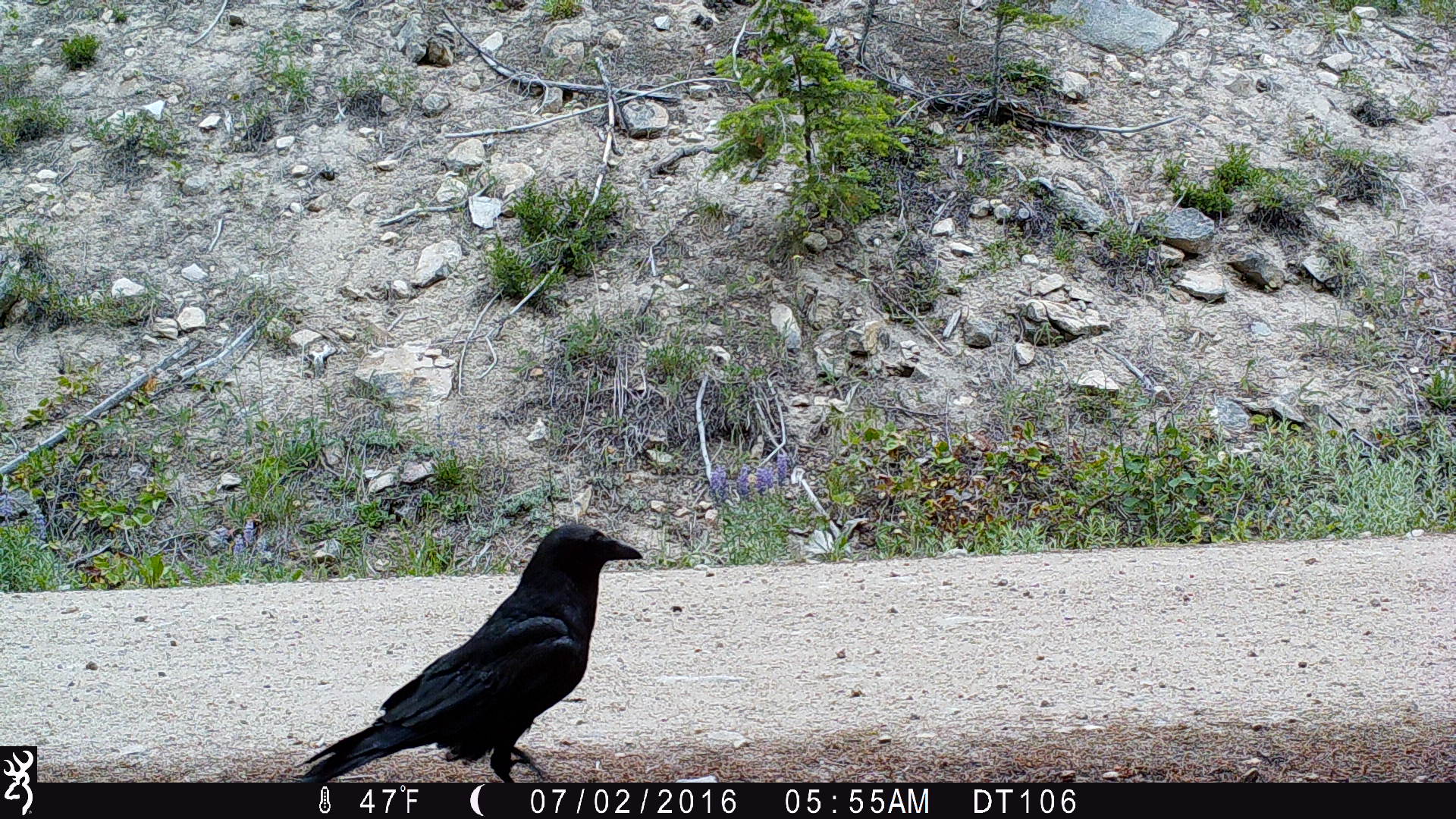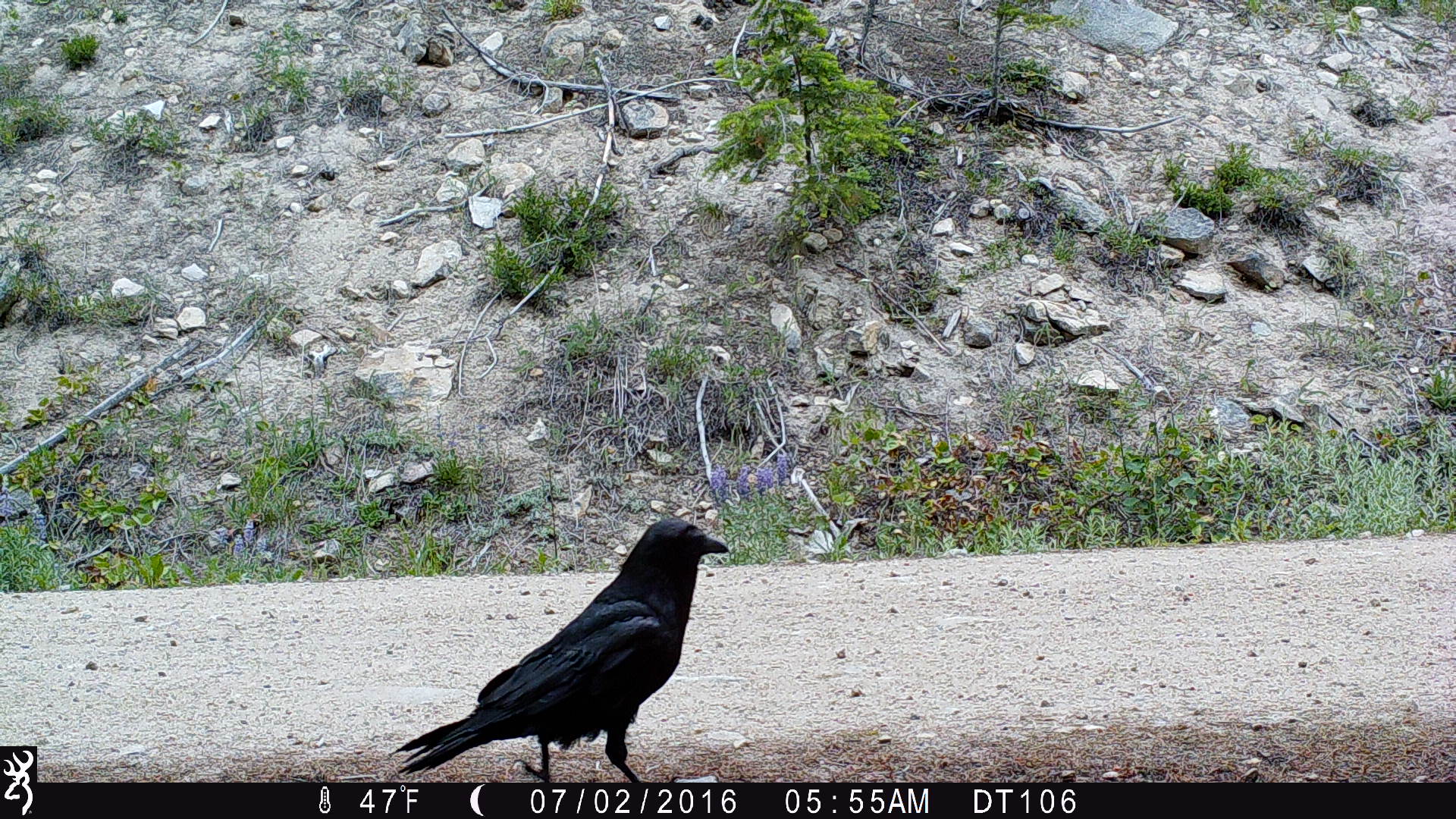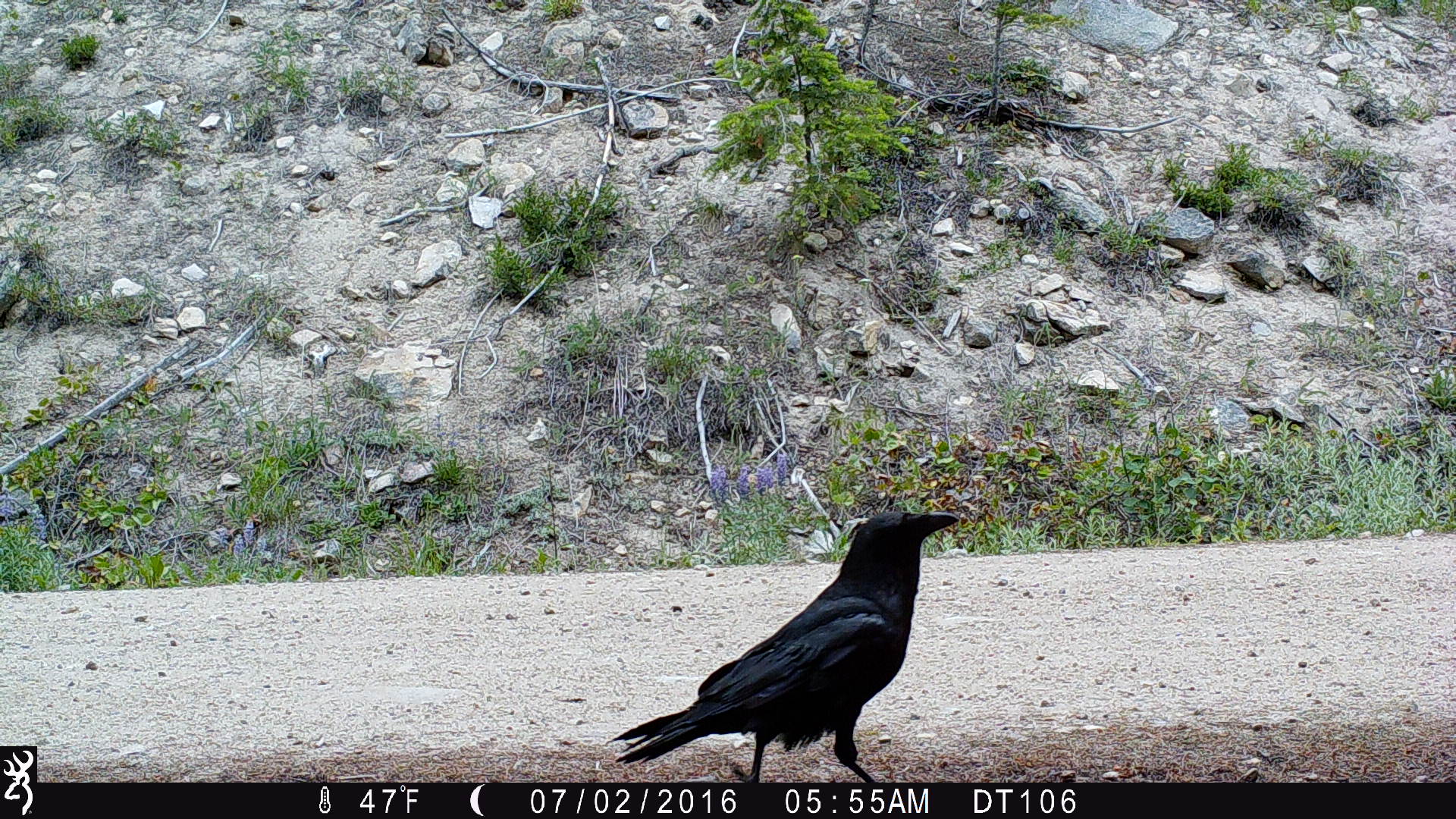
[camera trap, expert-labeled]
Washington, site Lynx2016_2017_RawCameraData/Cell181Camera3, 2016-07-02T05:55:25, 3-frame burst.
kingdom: Animalia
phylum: Chordata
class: Aves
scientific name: Aves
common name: birds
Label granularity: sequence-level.